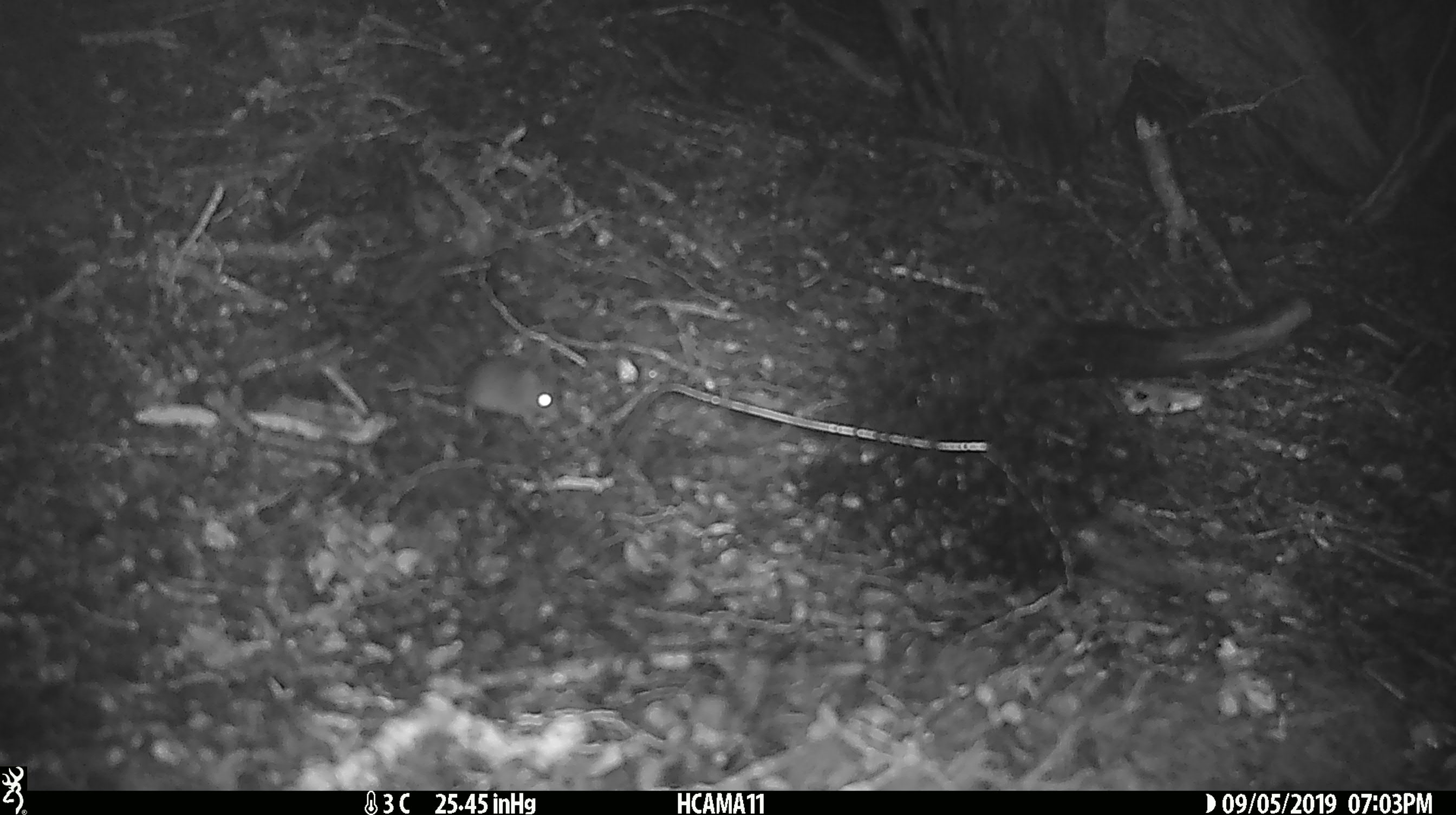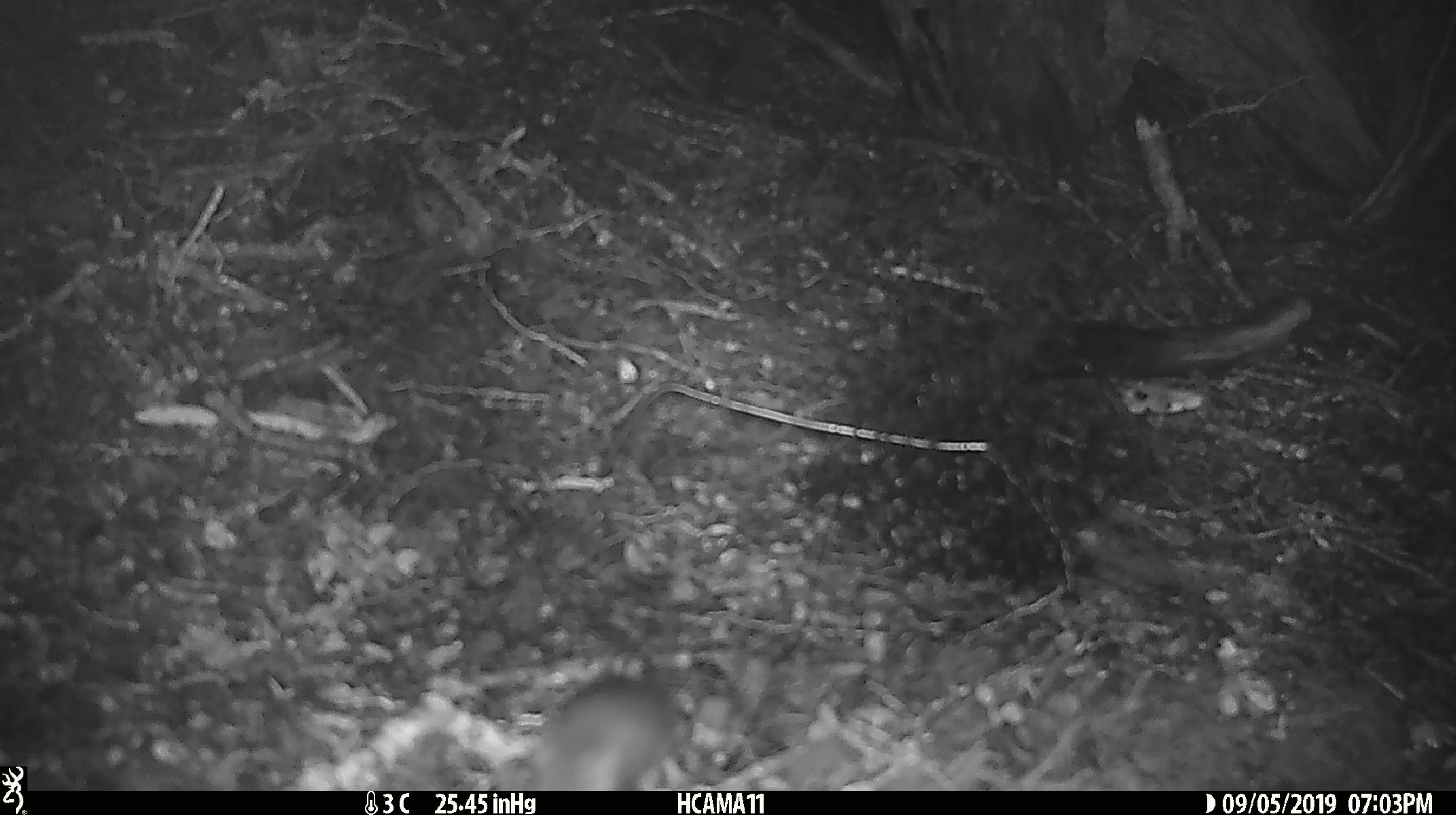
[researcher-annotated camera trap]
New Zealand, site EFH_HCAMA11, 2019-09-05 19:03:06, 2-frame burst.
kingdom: Animalia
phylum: Chordata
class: Mammalia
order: Rodentia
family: Muridae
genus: Mus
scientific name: Mus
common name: mouse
Mouse (Mus).